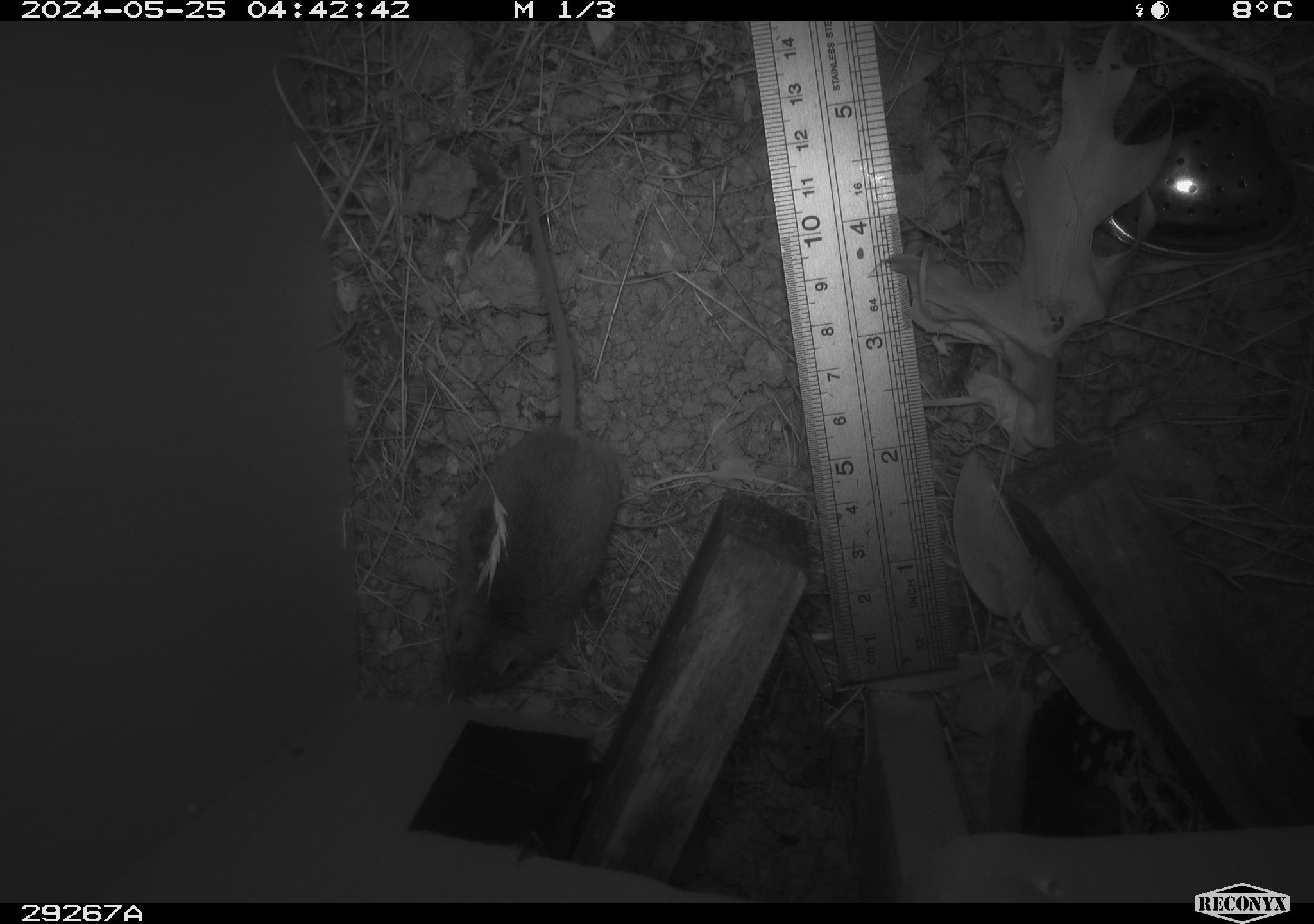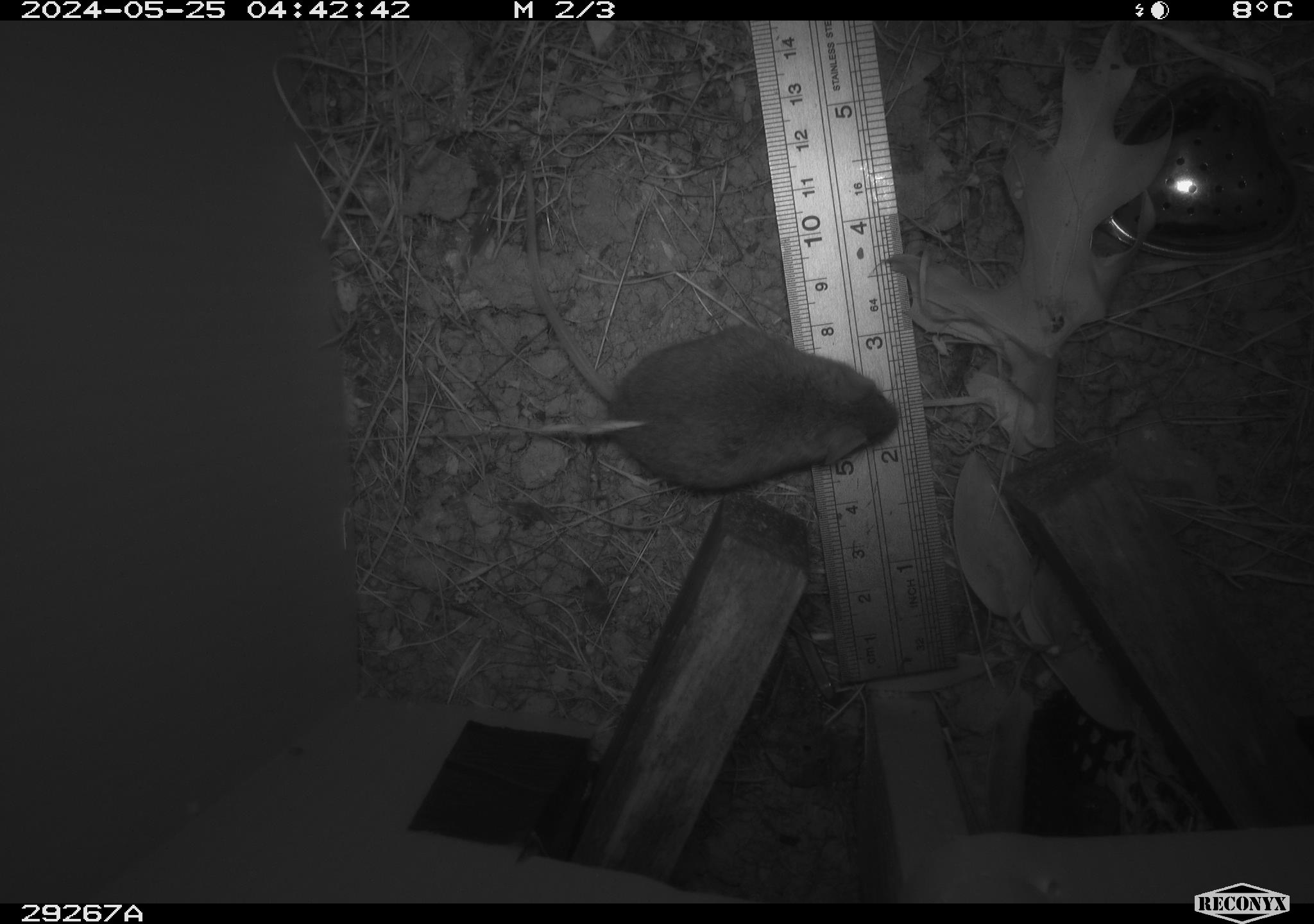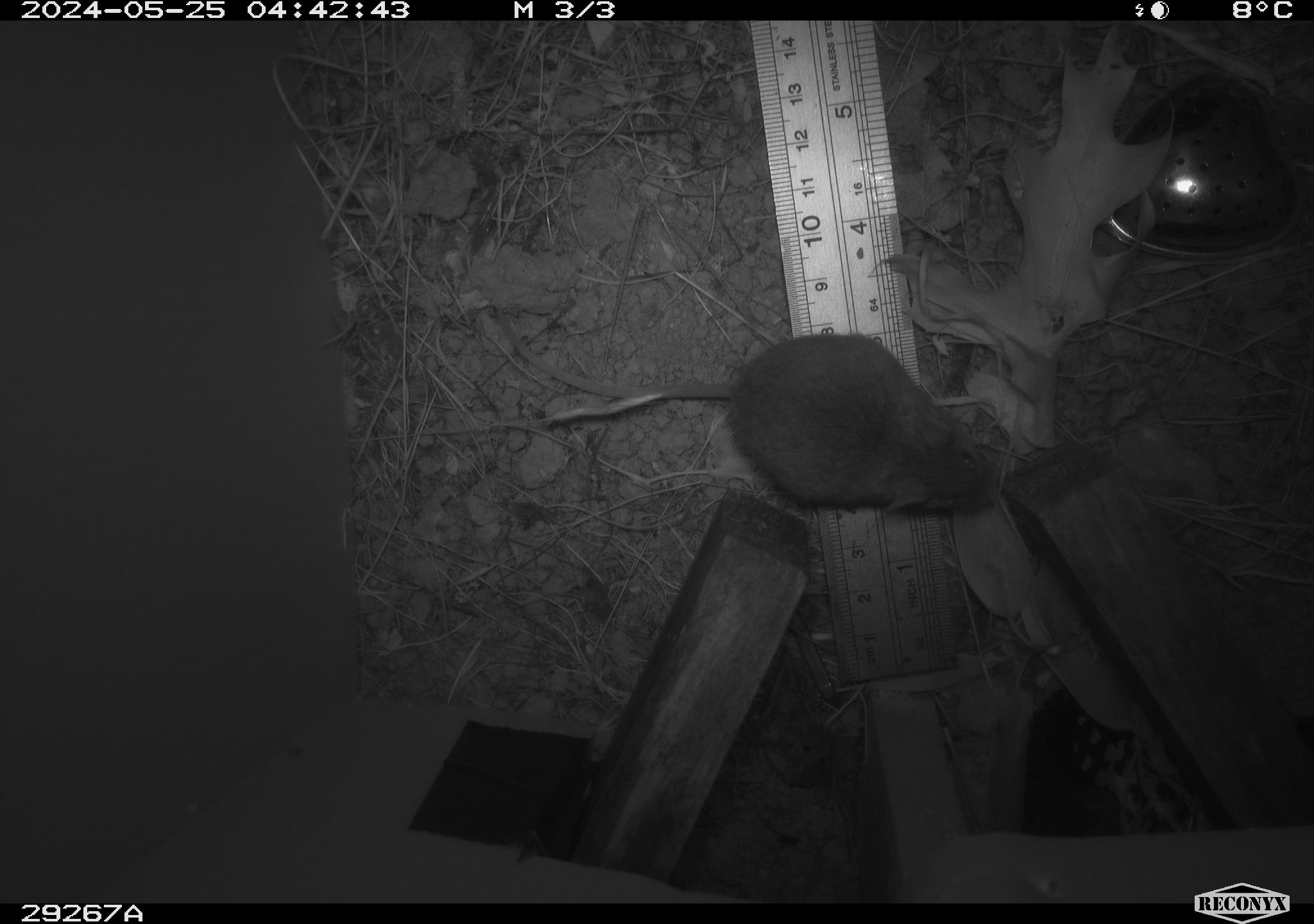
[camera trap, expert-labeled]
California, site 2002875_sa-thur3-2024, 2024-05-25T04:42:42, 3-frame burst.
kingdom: Animalia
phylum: Chordata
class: Mammalia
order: Rodentia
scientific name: Rodentia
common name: mouse species